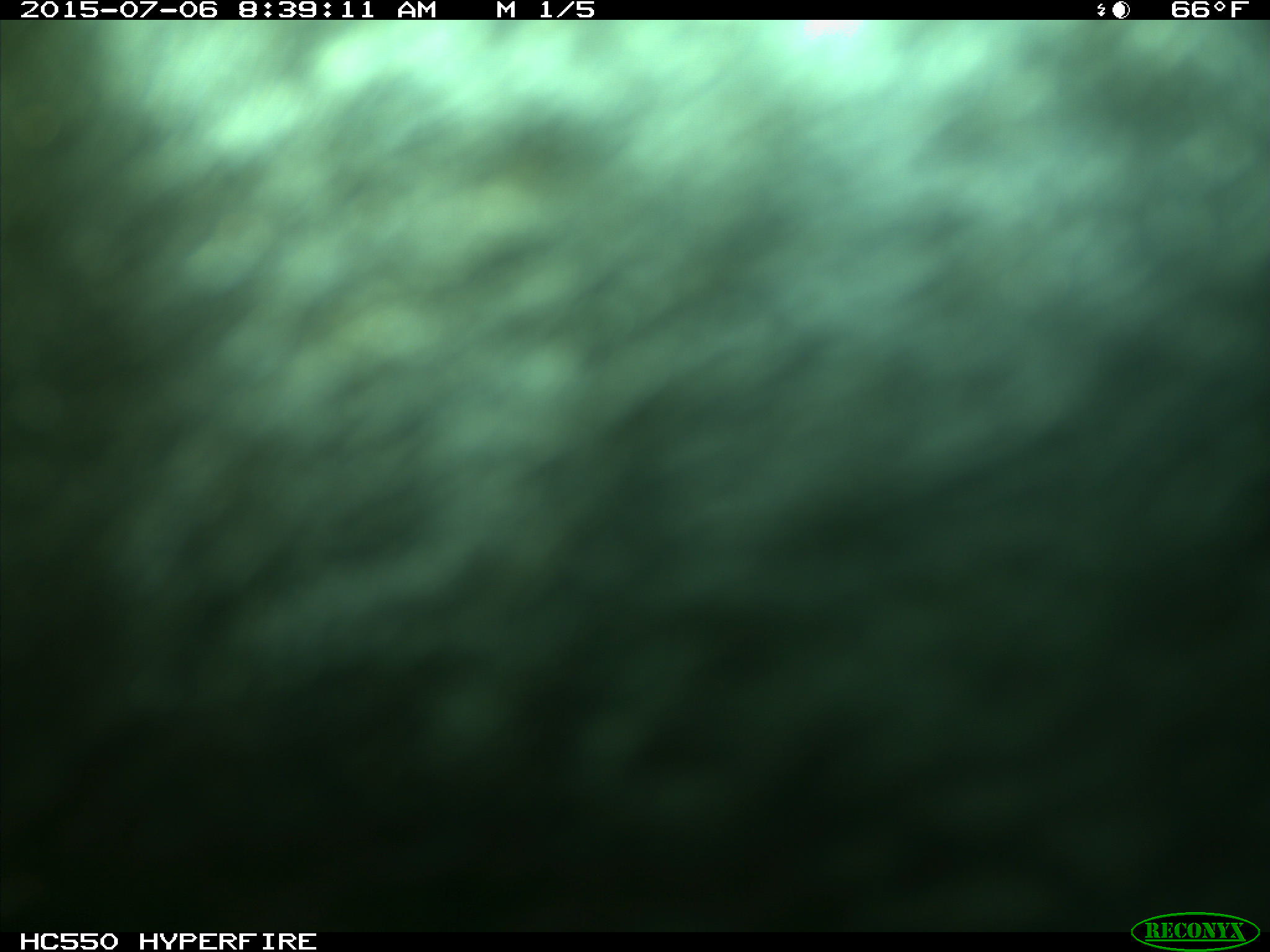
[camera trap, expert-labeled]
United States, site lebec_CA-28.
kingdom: Animalia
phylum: Chordata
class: Mammalia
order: Artiodactyla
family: Bovidae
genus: Bos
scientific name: Bos taurus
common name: domestic cow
Bos taurus (domestic cow).